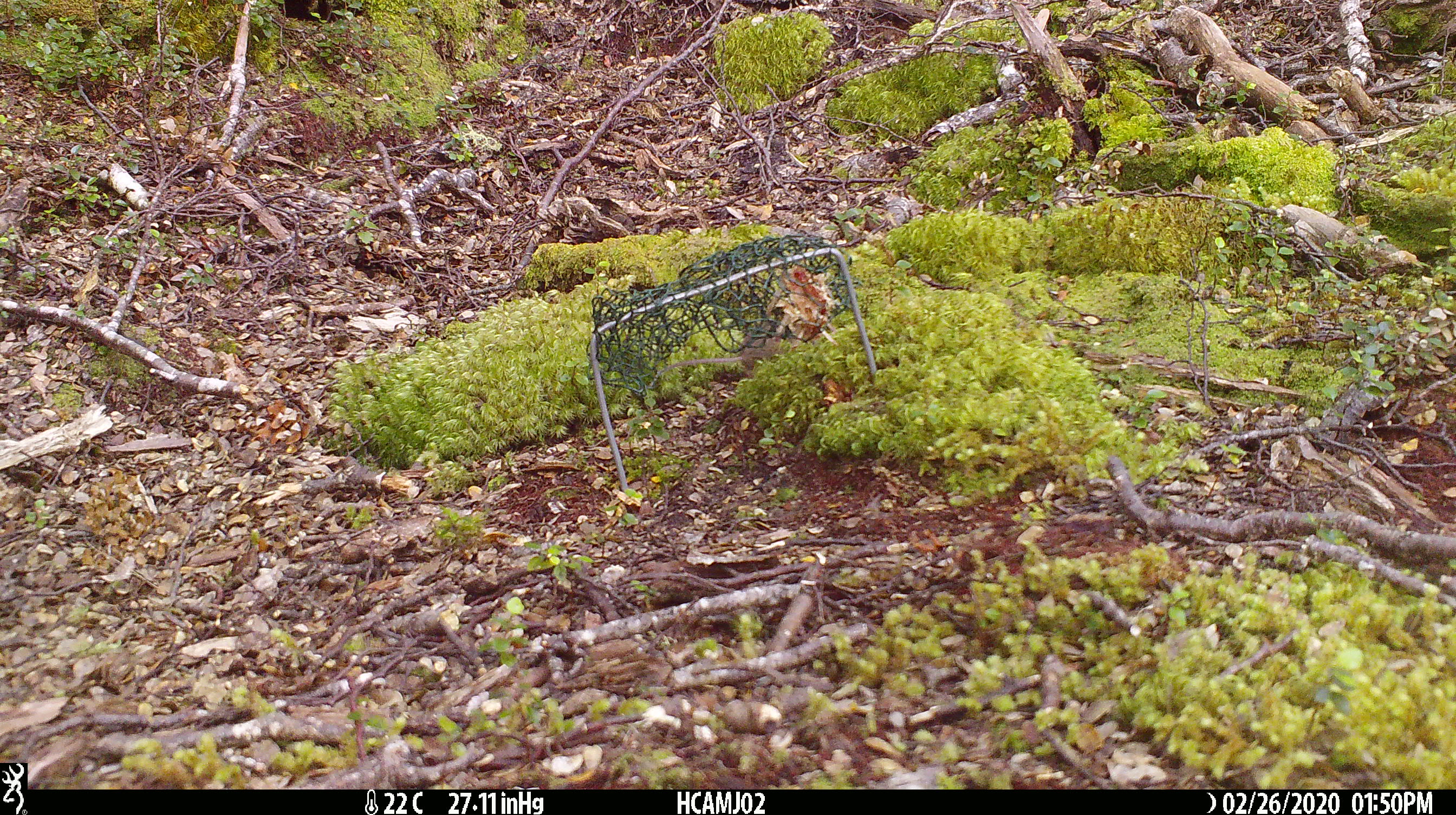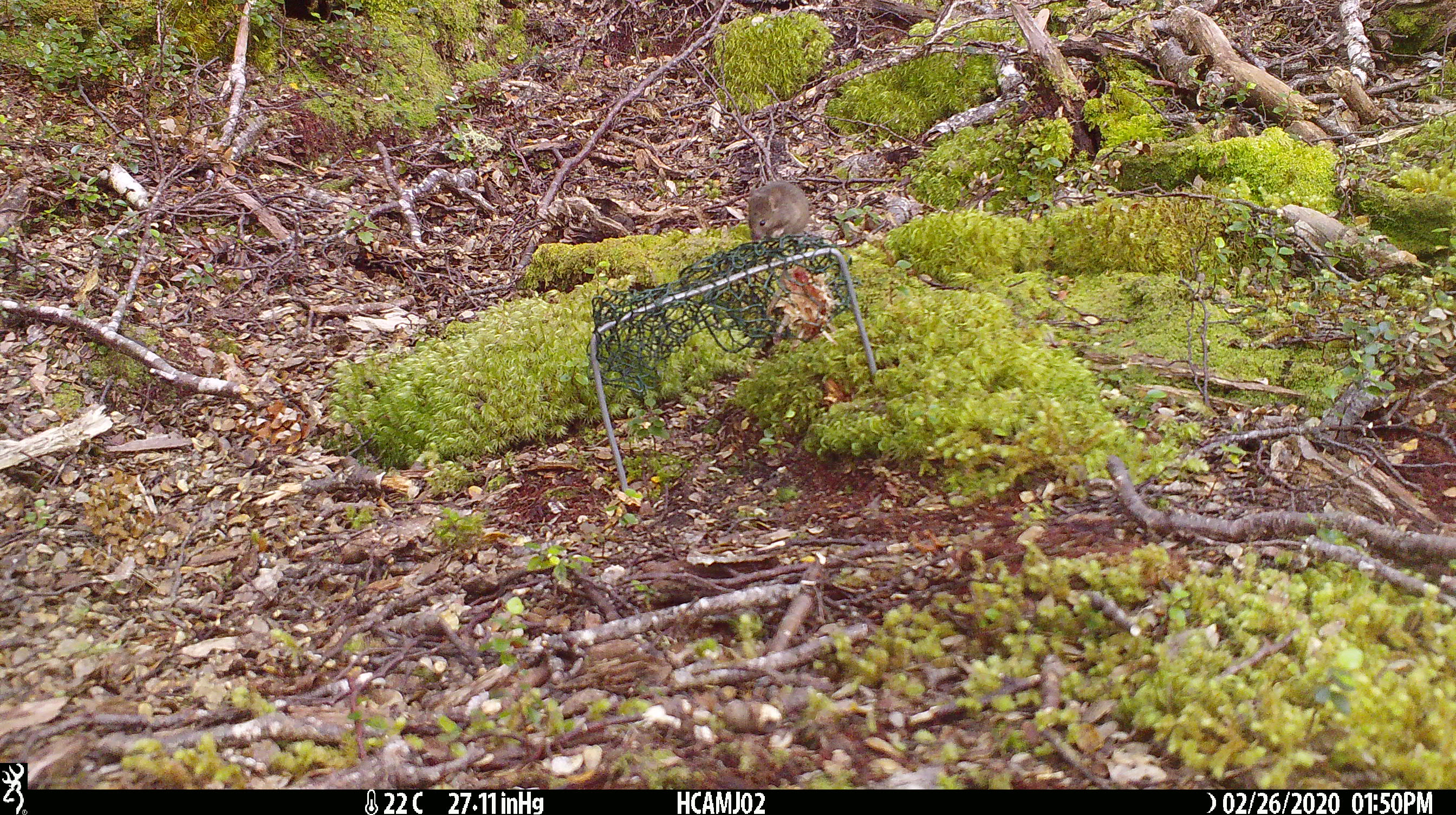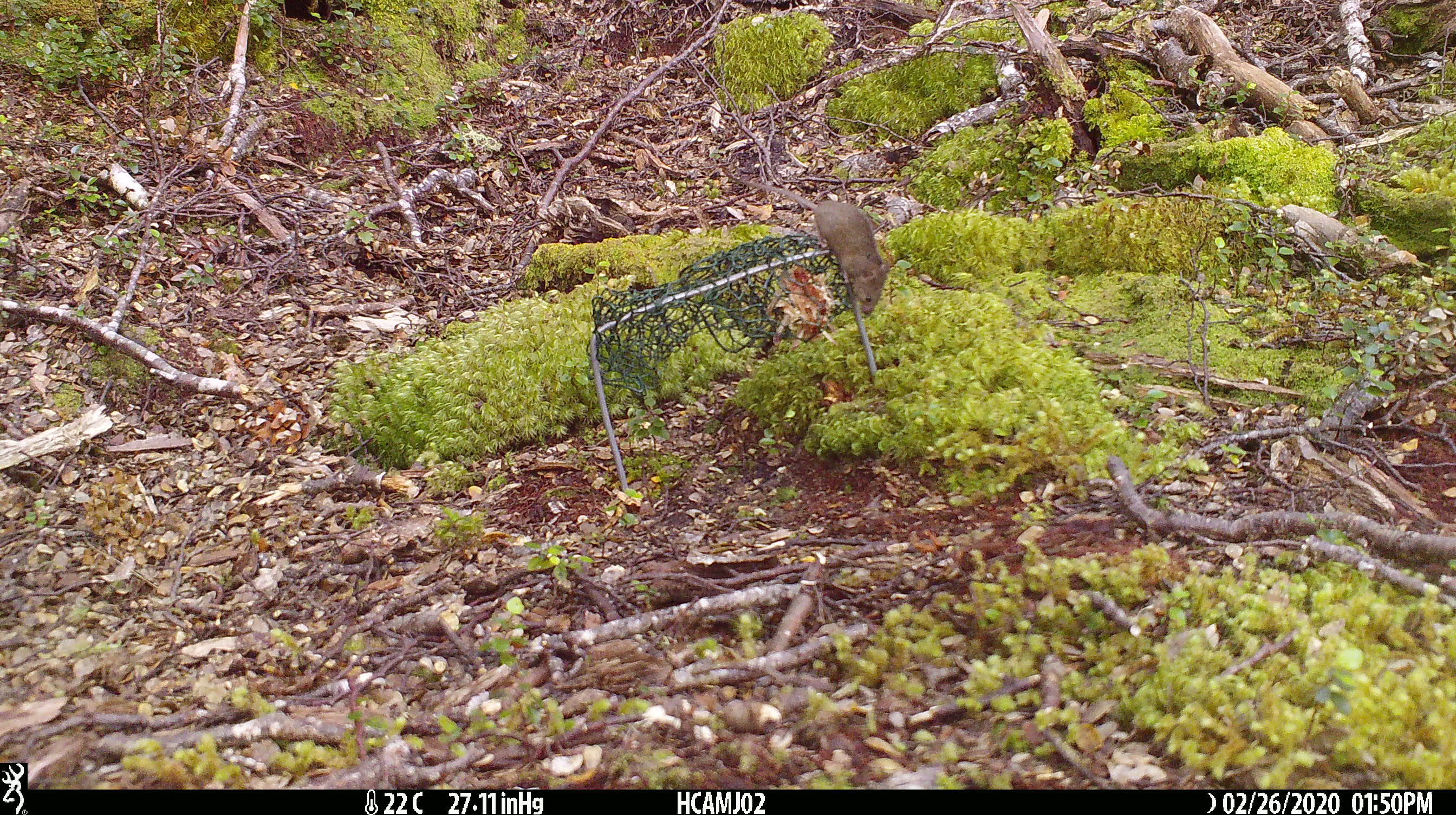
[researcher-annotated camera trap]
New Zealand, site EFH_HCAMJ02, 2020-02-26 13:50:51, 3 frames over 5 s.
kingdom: Animalia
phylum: Chordata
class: Mammalia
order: Rodentia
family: Muridae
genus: Mus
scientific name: Mus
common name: mouse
Mouse (Mus).